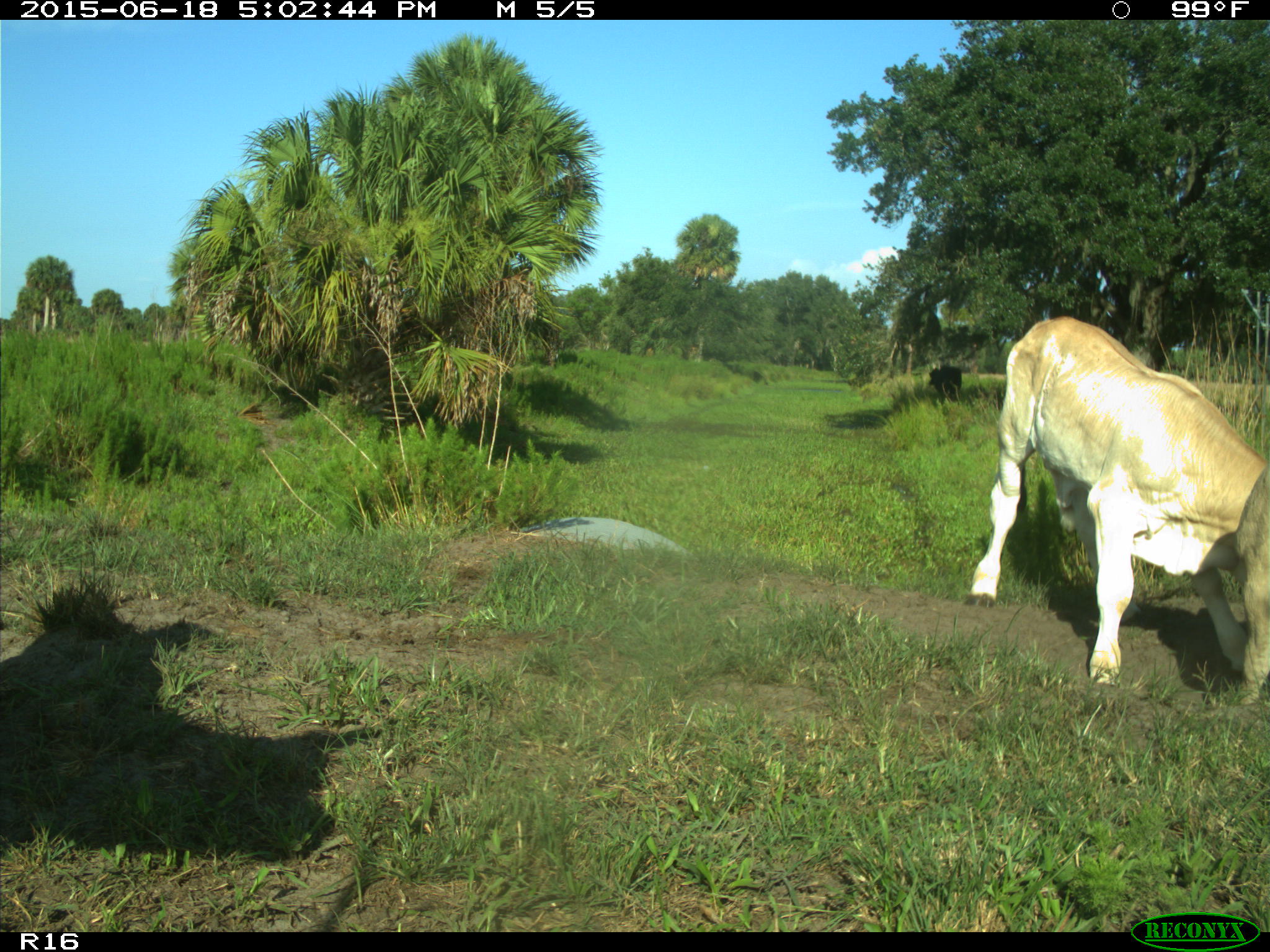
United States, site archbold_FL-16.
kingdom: Animalia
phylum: Chordata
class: Mammalia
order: Artiodactyla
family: Bovidae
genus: Bos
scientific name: Bos taurus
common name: domestic cow